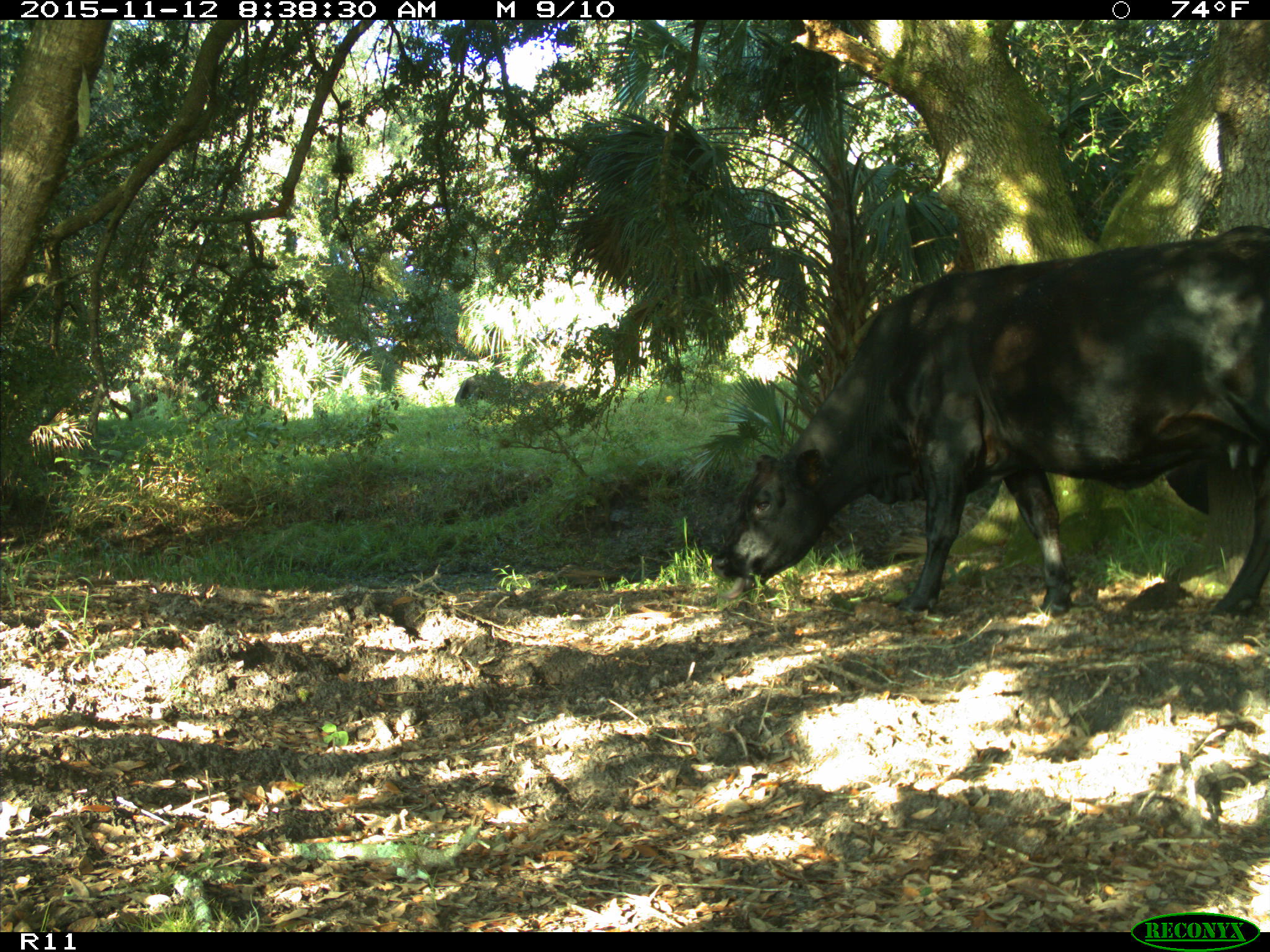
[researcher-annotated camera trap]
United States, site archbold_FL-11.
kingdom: Animalia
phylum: Chordata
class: Mammalia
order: Artiodactyla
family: Bovidae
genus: Bos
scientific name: Bos taurus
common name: domestic cow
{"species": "Bos taurus (domestic cow)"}